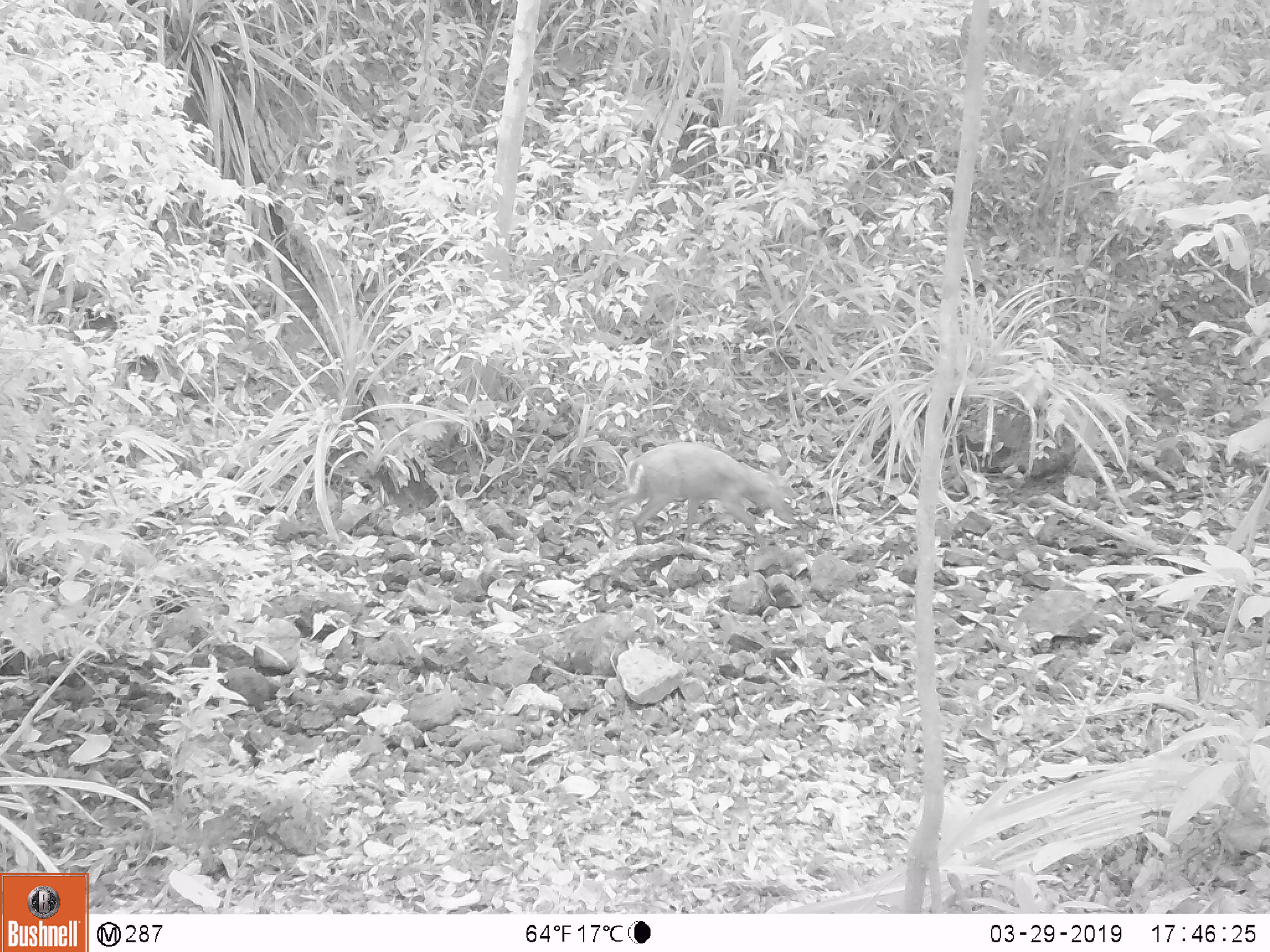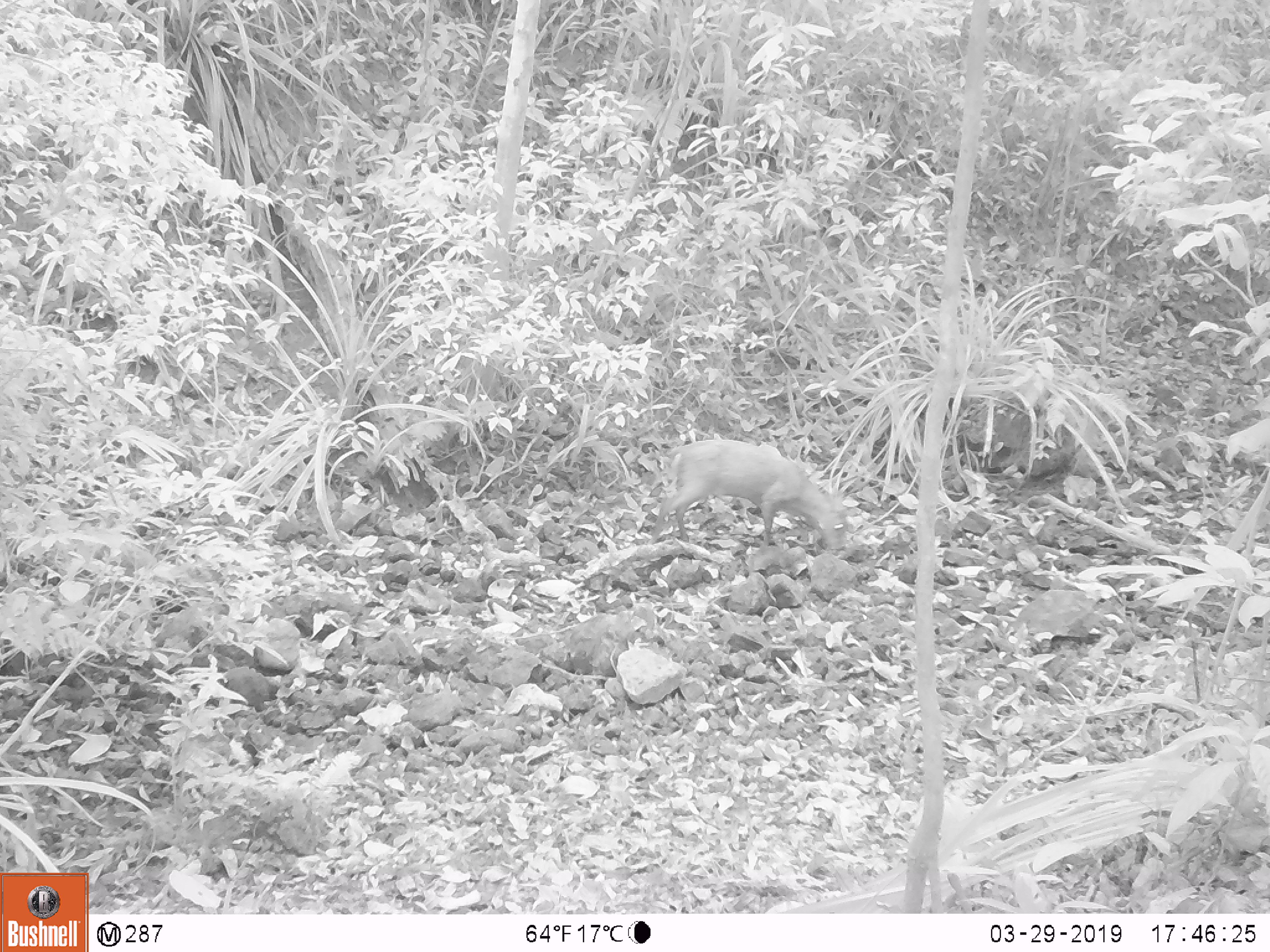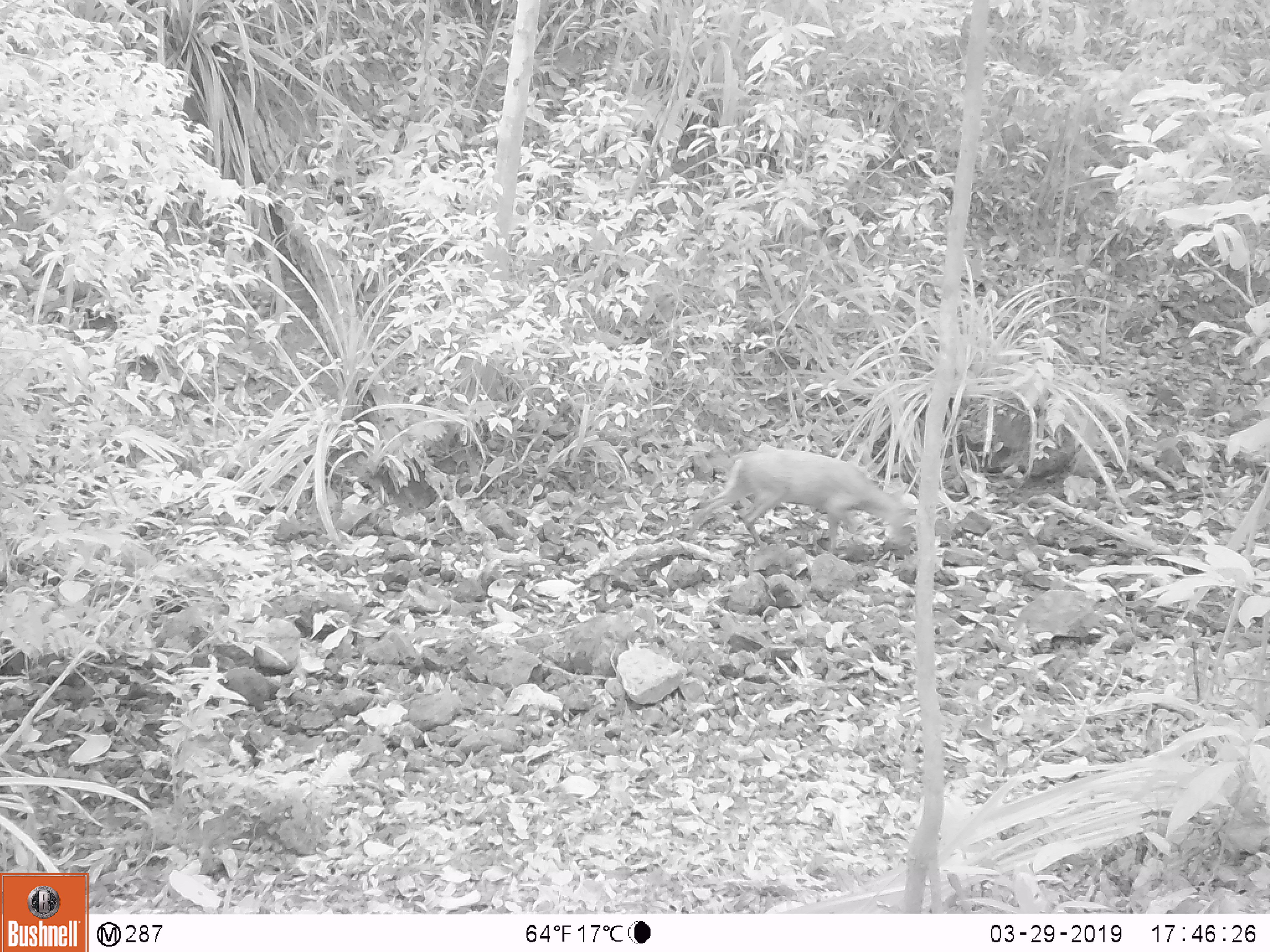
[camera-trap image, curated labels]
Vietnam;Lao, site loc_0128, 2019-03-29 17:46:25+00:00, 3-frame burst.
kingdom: Animalia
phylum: Chordata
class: Mammalia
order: Artiodactyla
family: Cervidae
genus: Muntiacus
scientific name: Muntiacus rooseveltorum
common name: roosevelt's muntjac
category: roosevelts muntjac group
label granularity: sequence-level